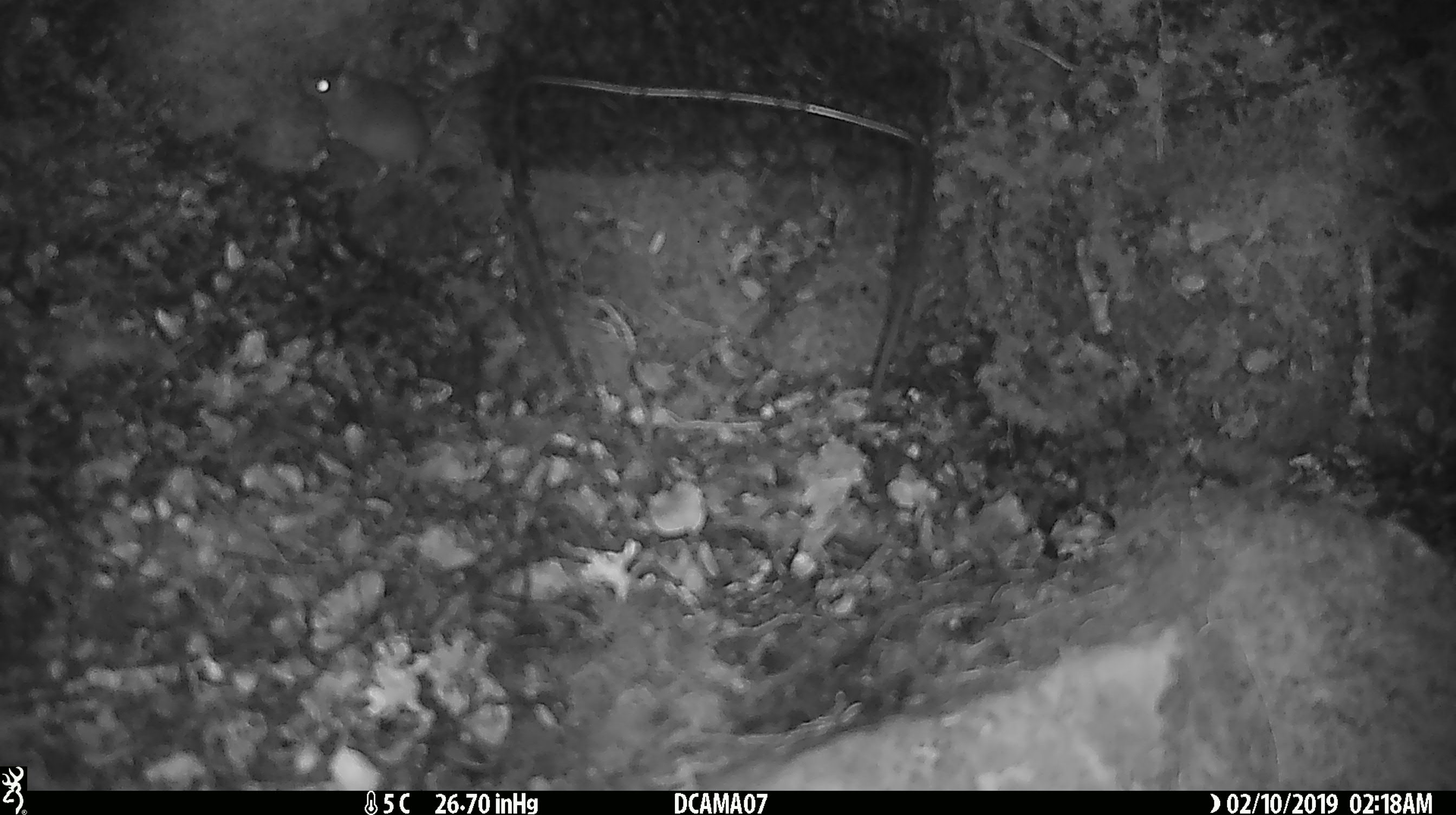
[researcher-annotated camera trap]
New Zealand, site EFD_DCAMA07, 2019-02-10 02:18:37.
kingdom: Animalia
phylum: Chordata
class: Mammalia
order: Rodentia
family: Muridae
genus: Mus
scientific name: Mus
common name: mouse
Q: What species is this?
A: Mouse (Mus).